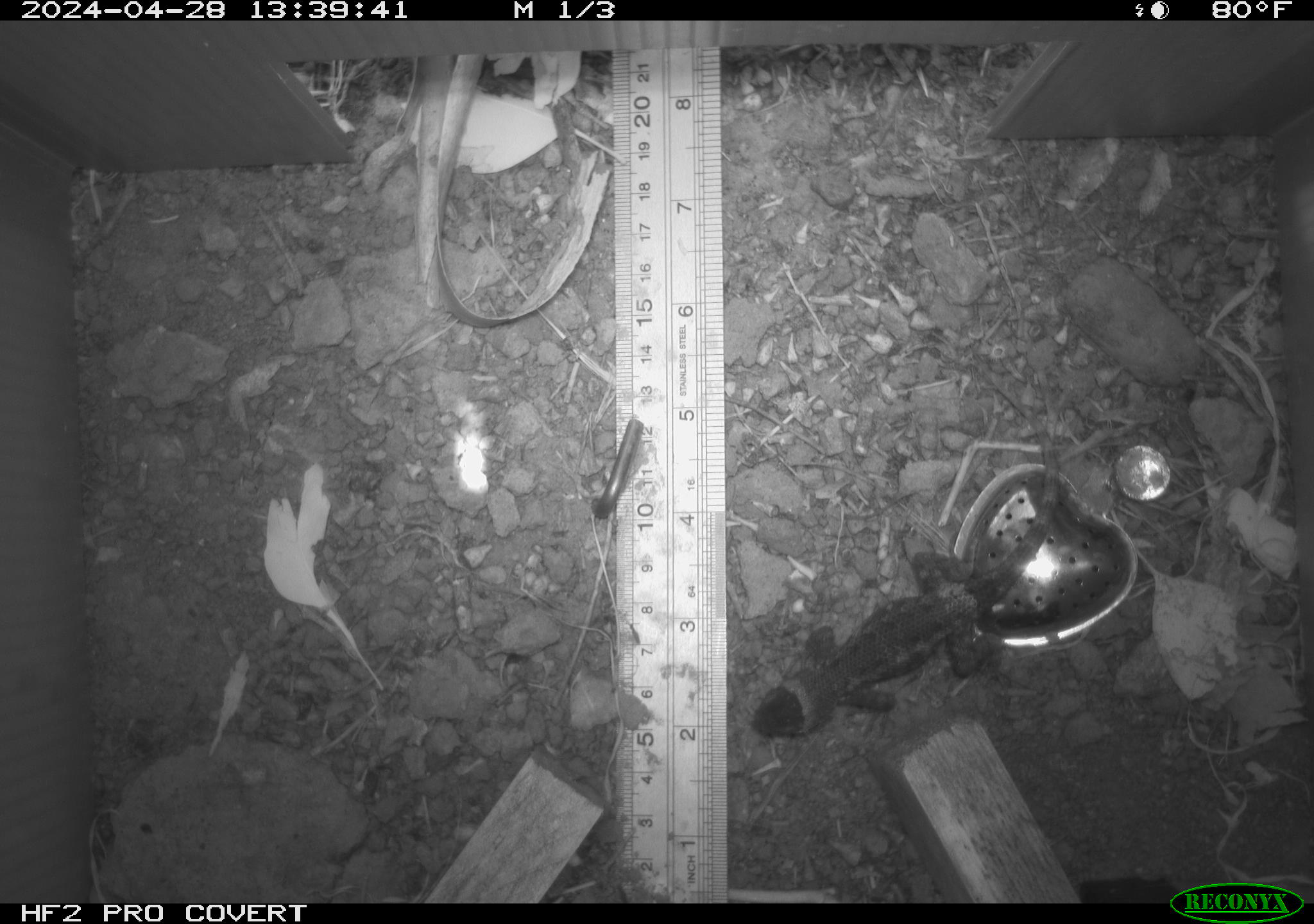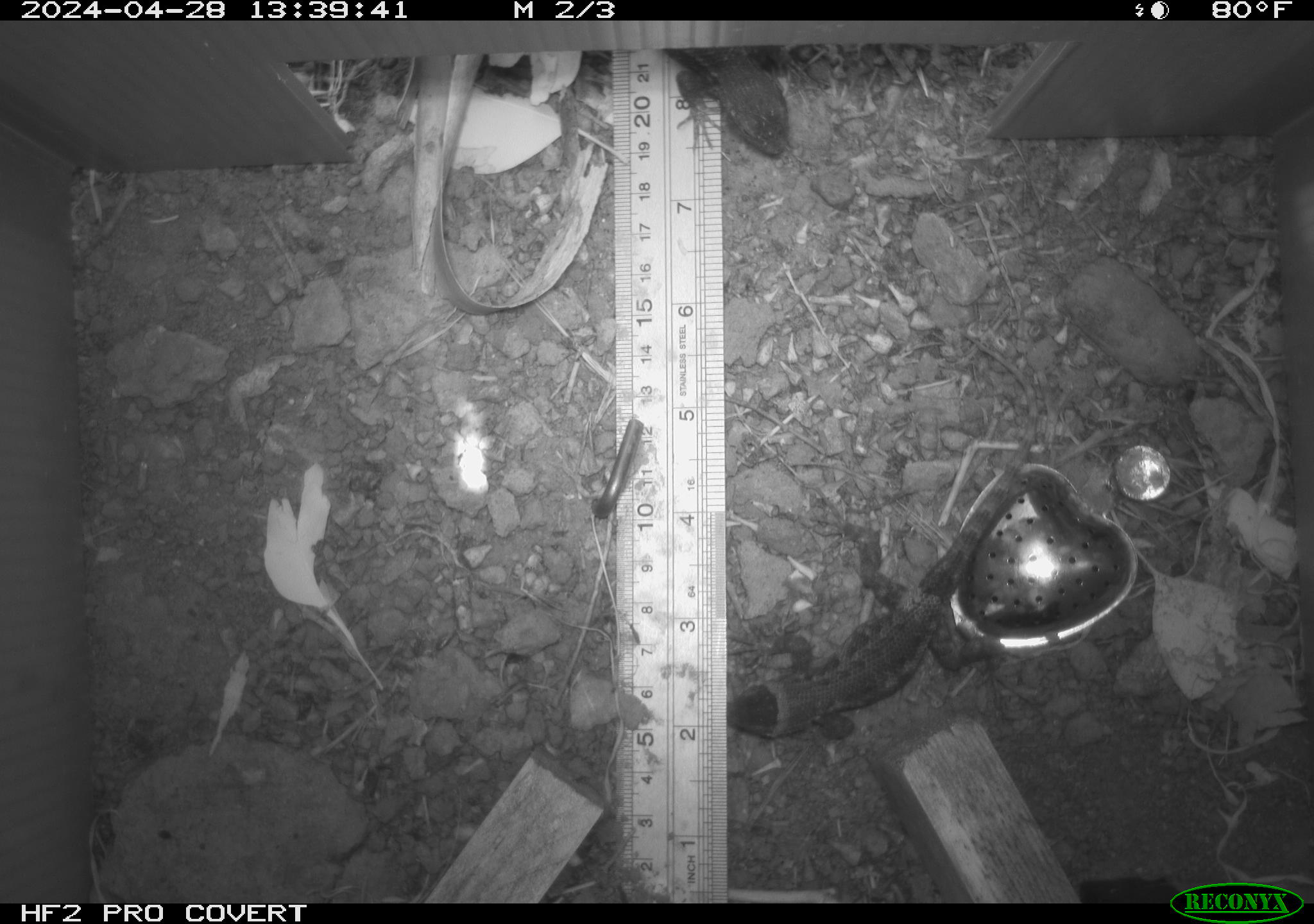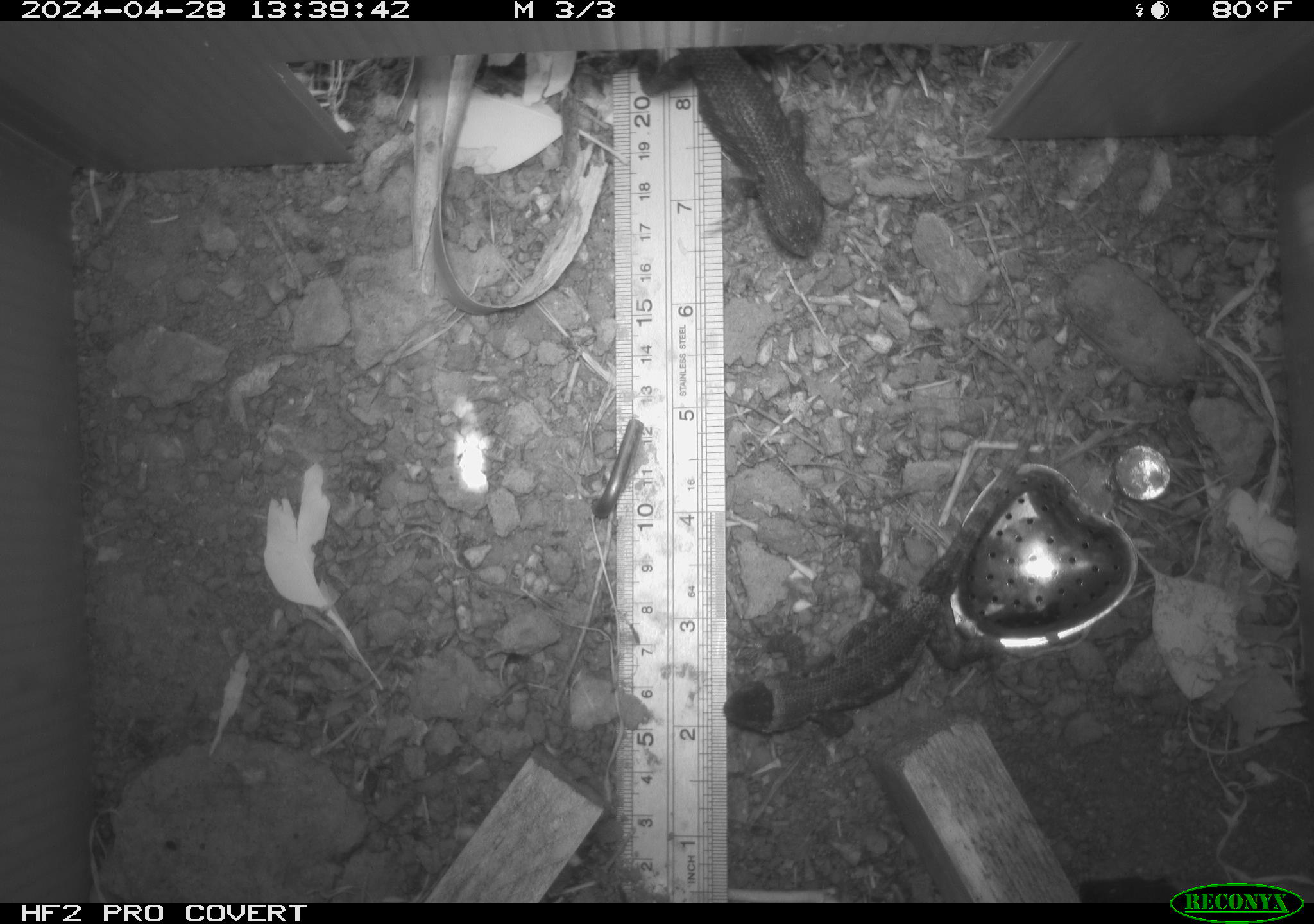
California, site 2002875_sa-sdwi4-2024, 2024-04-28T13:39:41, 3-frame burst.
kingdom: Animalia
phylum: Chordata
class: Reptilia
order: Squamata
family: Phrynosomatidae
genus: Sceloporus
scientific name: Sceloporus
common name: spiny lizards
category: sceloporus species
Sceloporus species (spiny lizards) (Sceloporus).